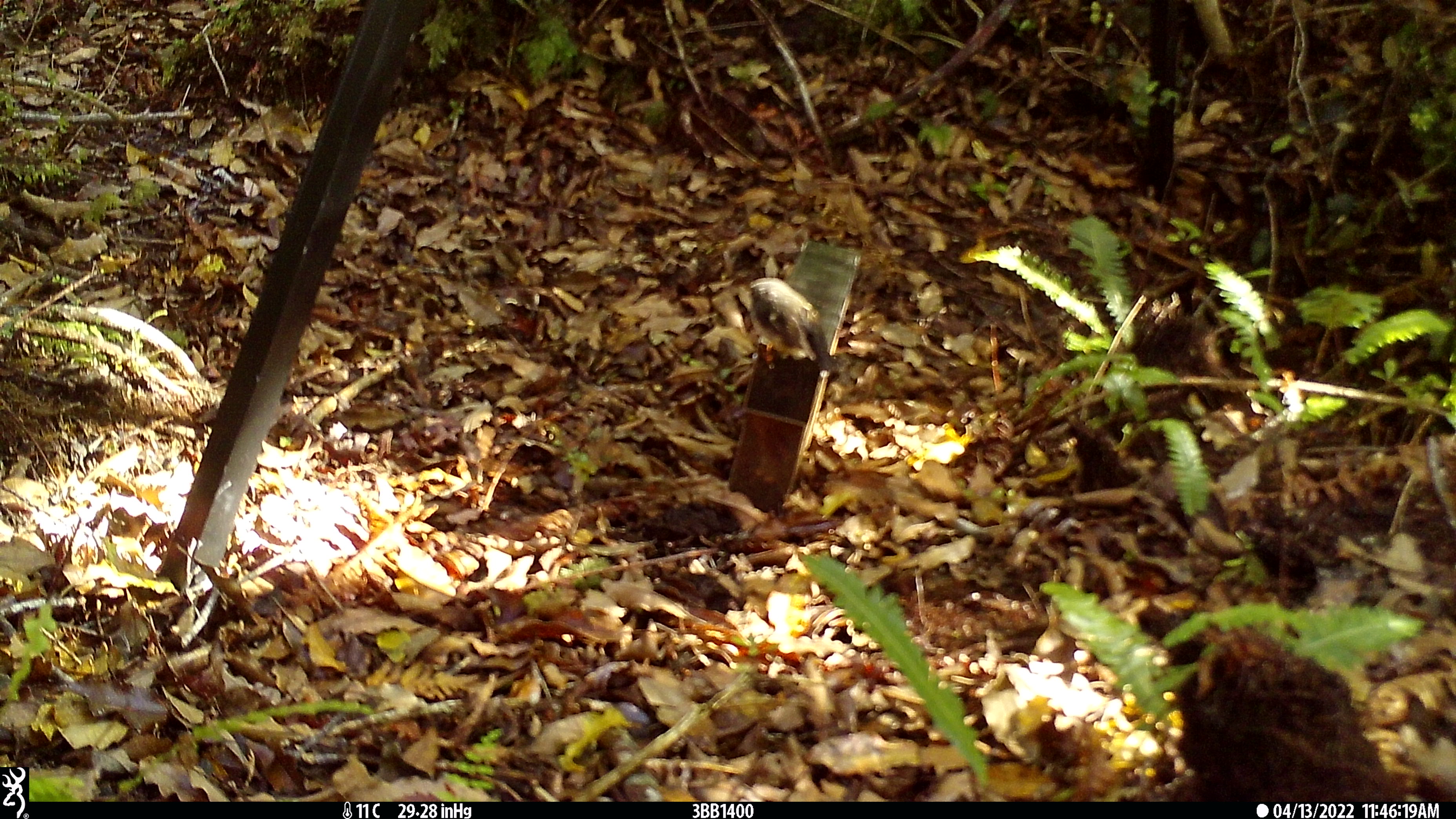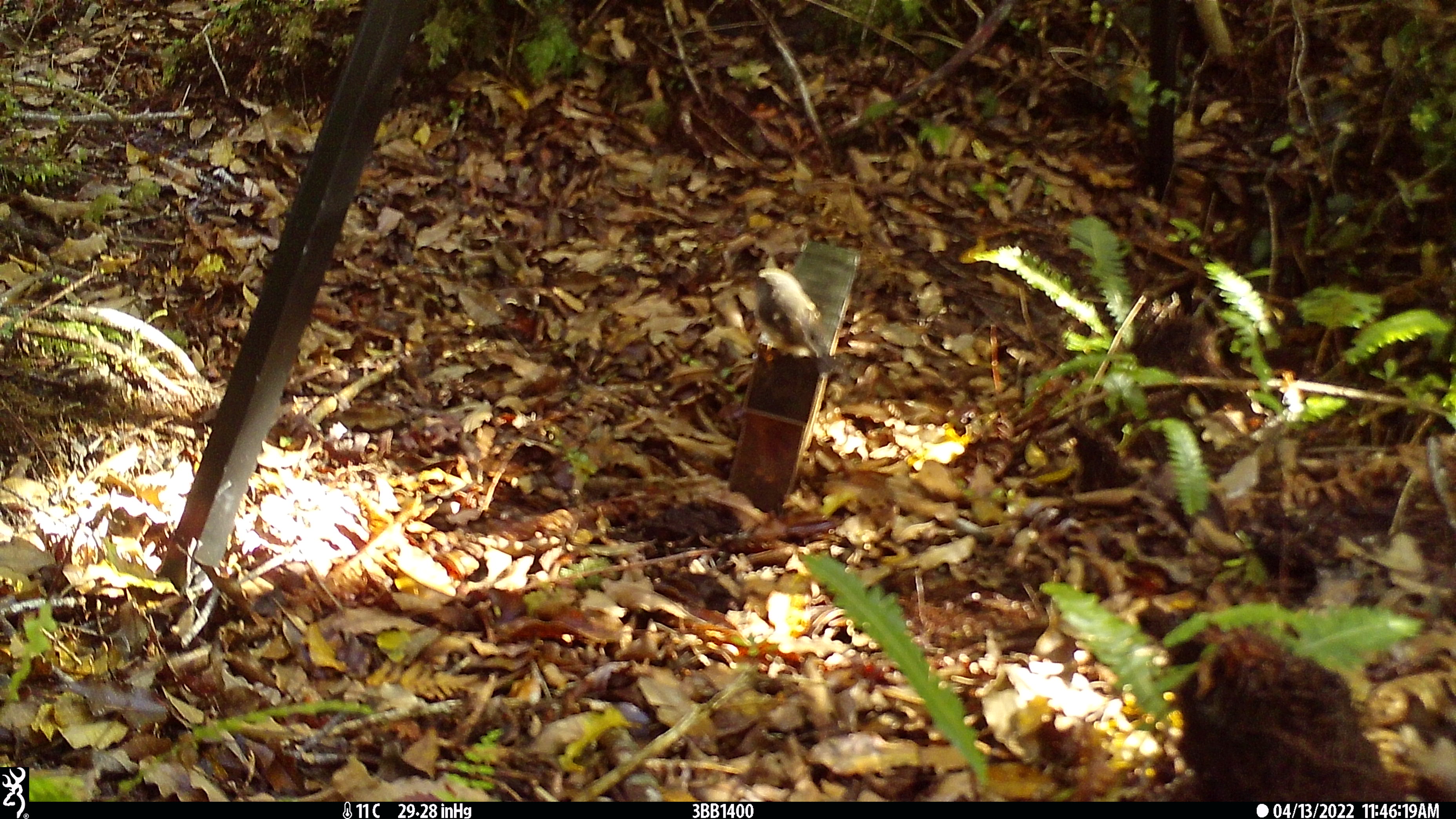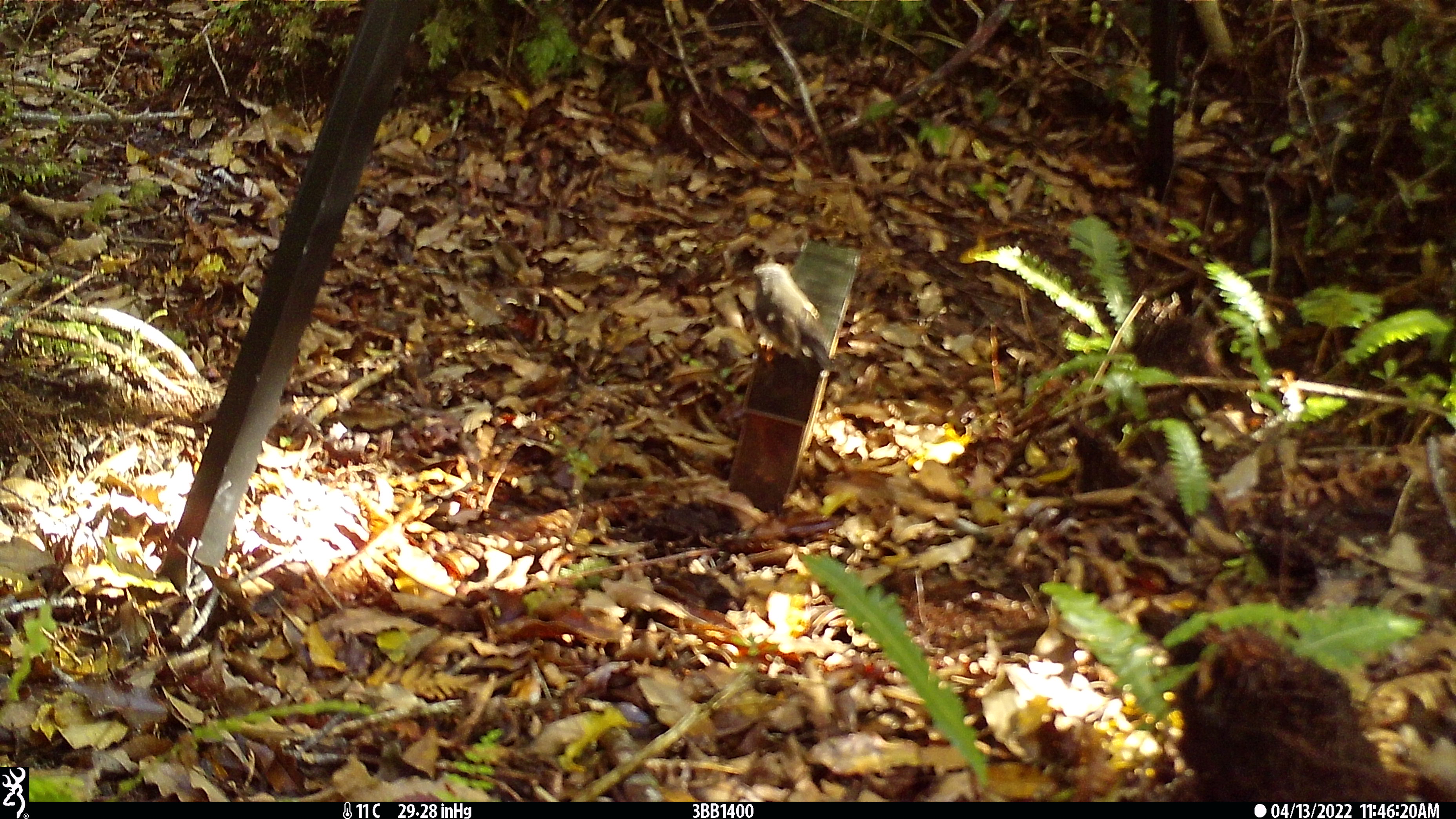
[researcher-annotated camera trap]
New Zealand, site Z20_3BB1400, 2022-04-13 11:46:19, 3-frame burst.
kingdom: Animalia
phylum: Chordata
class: Aves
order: Passeriformes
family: Petroicidae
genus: Petroica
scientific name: Petroica macrocephala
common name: tomtit